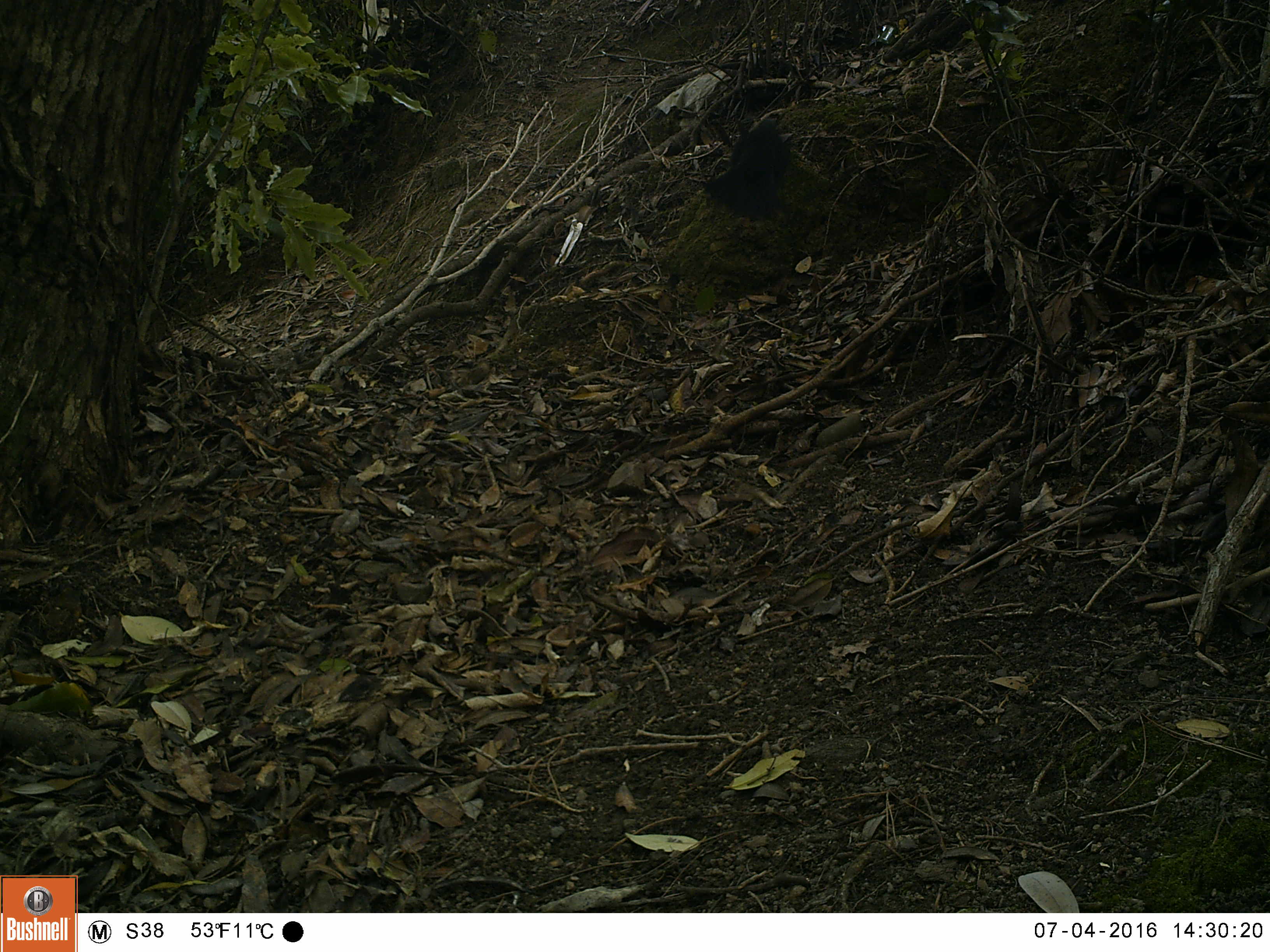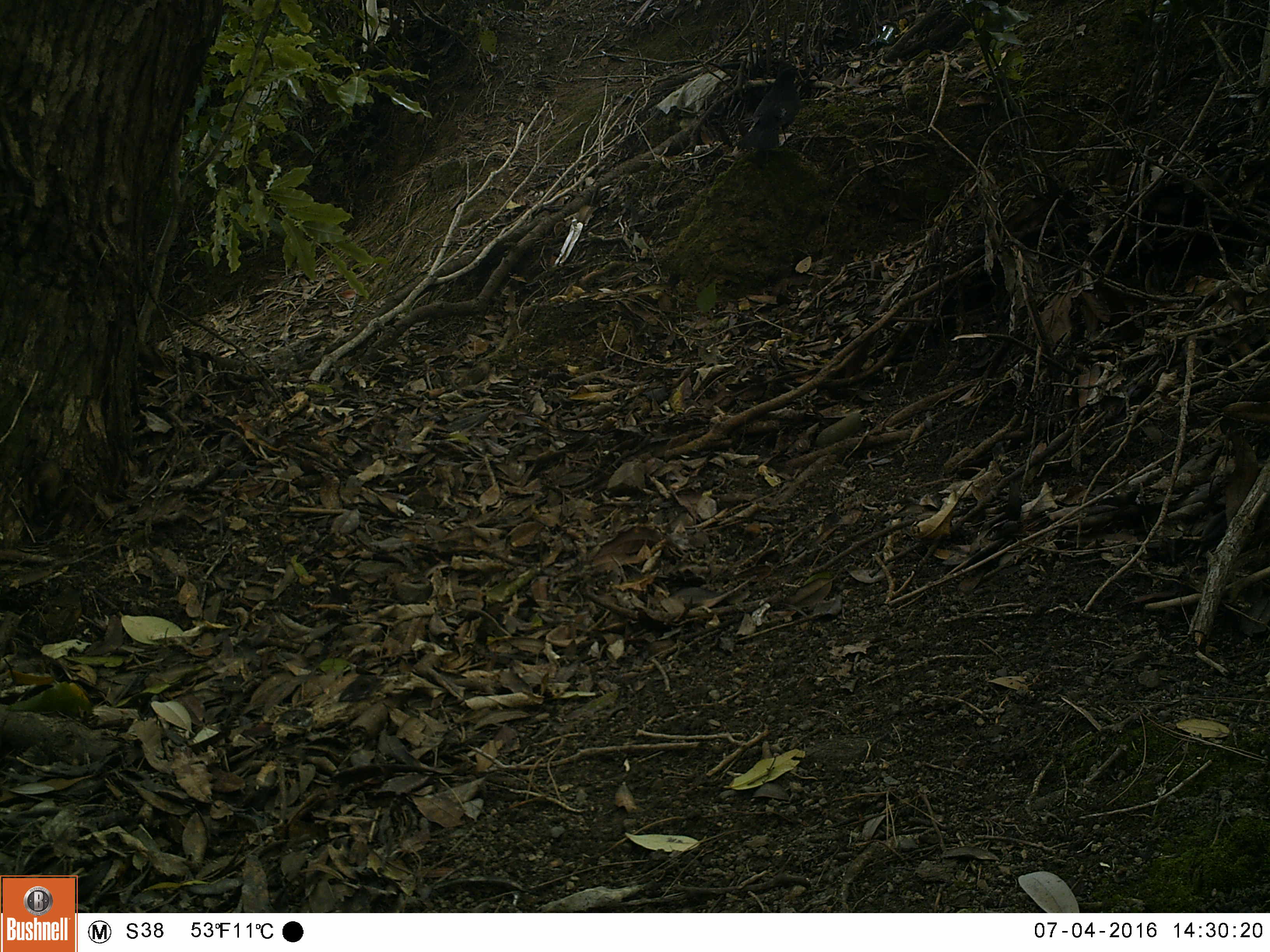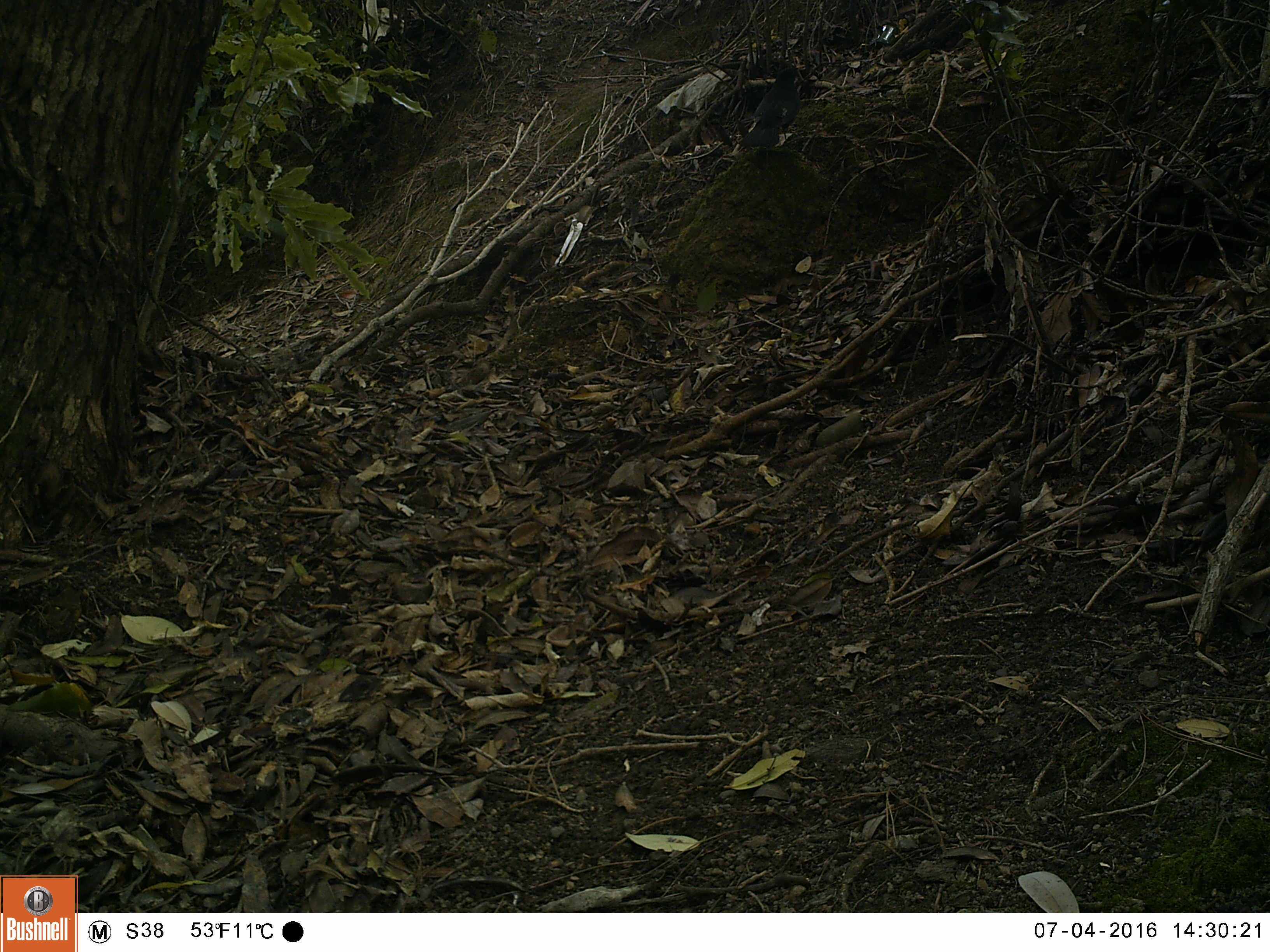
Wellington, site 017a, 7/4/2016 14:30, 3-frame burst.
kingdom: Animalia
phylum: Chordata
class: Aves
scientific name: Aves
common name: bird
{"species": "bird (Aves)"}